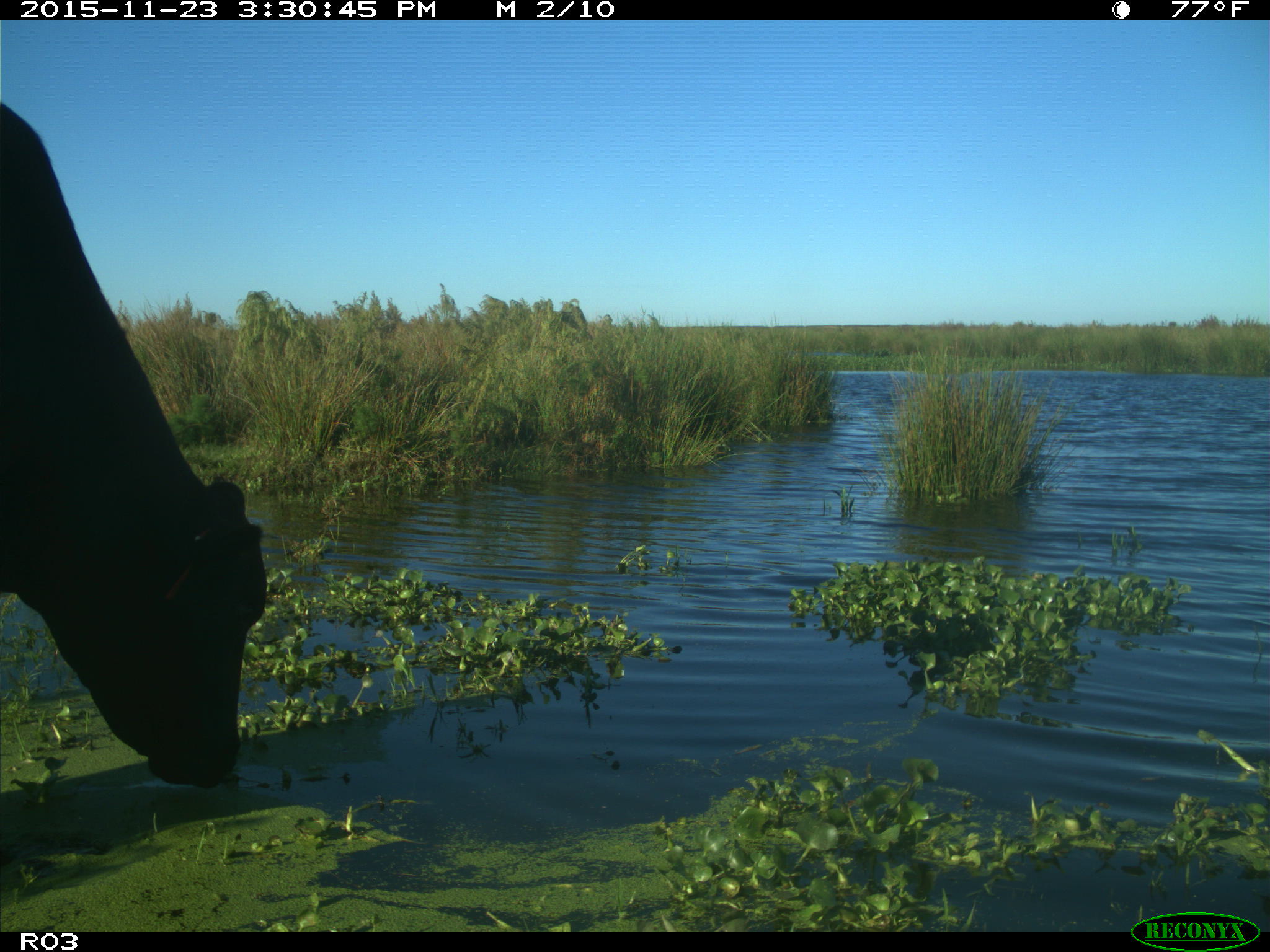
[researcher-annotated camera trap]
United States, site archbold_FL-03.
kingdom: Animalia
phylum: Chordata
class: Mammalia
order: Artiodactyla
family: Bovidae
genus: Bos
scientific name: Bos taurus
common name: domestic cow